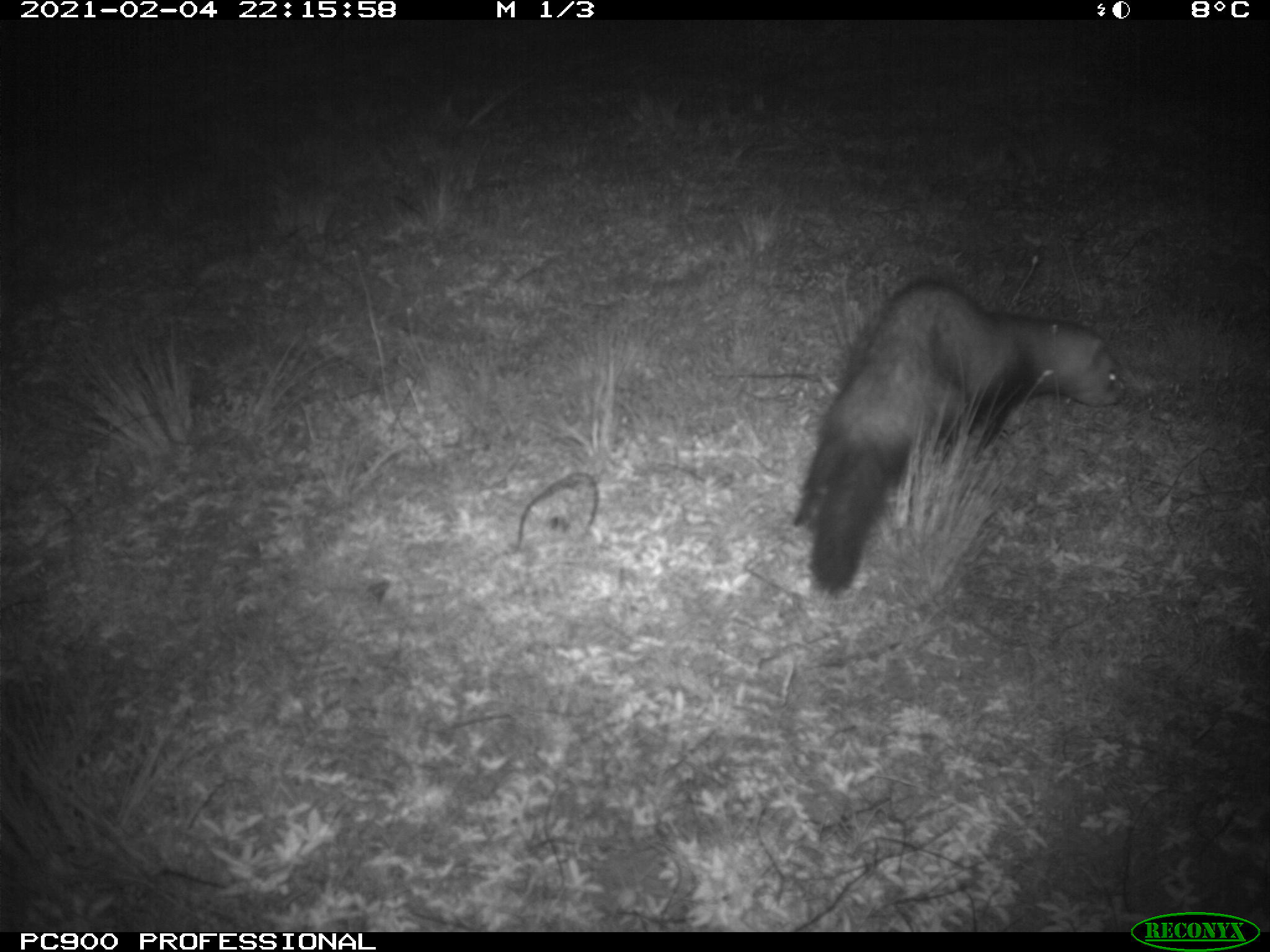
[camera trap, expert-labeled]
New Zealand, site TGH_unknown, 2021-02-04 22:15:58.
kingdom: Animalia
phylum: Chordata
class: Mammalia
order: Carnivora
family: Mustelidae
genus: Mustela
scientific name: Mustela furo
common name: ferret